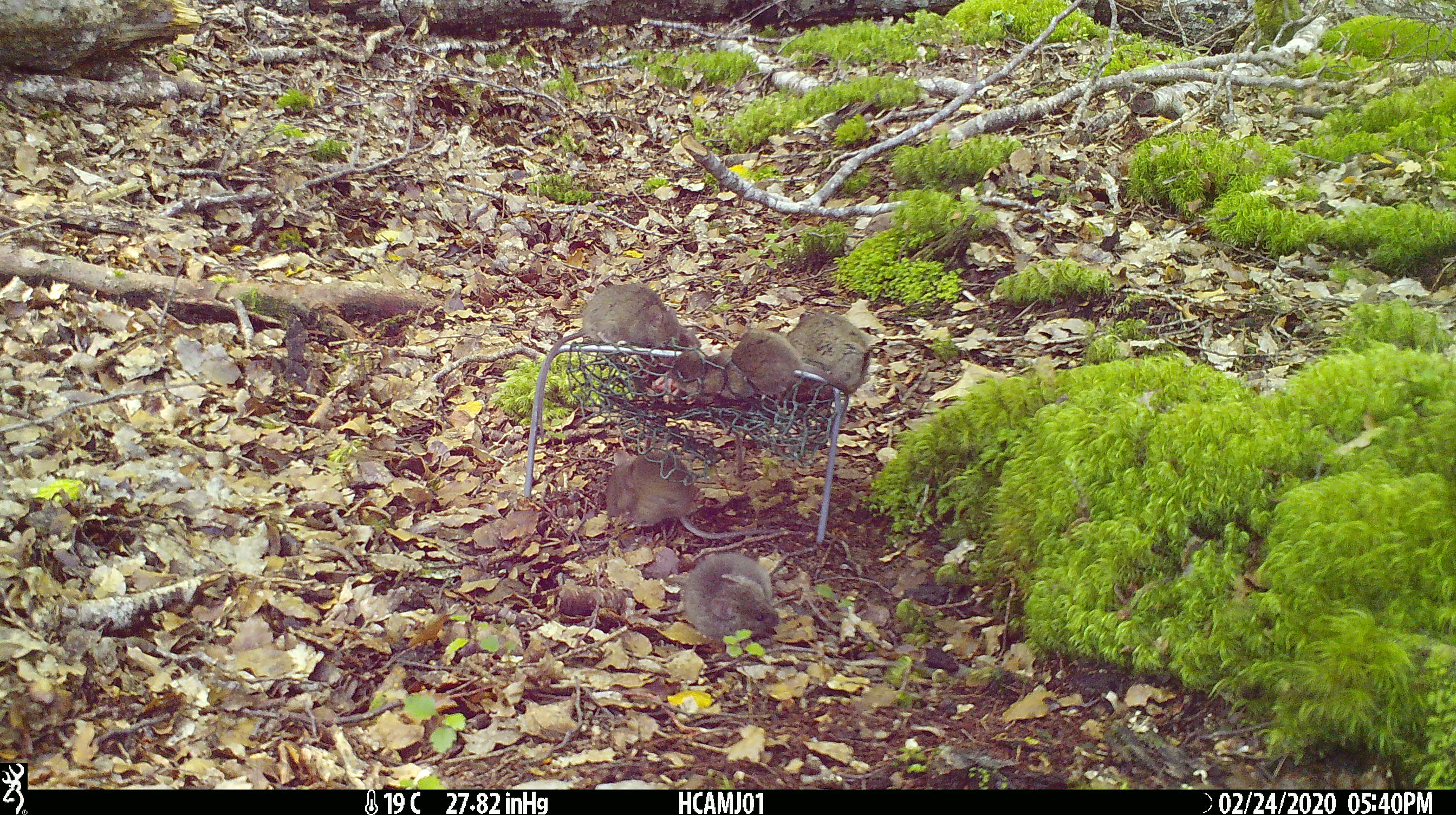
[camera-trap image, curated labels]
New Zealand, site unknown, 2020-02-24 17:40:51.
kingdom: Animalia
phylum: Chordata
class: Mammalia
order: Rodentia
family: Muridae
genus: Mus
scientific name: Mus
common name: mouse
Mouse (Mus).